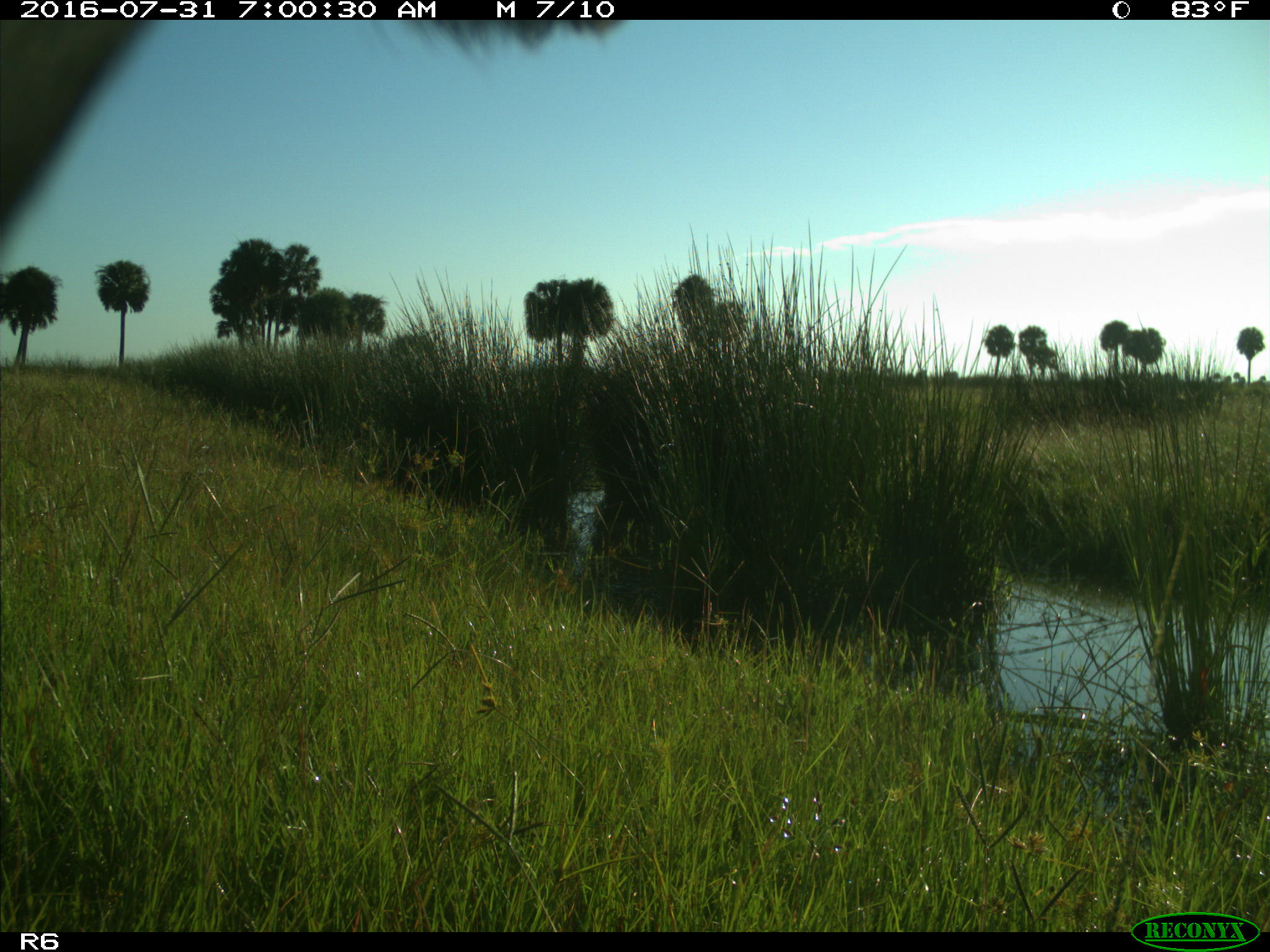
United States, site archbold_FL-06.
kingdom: Animalia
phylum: Chordata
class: Mammalia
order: Artiodactyla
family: Bovidae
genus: Bos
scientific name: Bos taurus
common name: domestic cow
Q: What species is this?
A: Bos taurus (domestic cow).